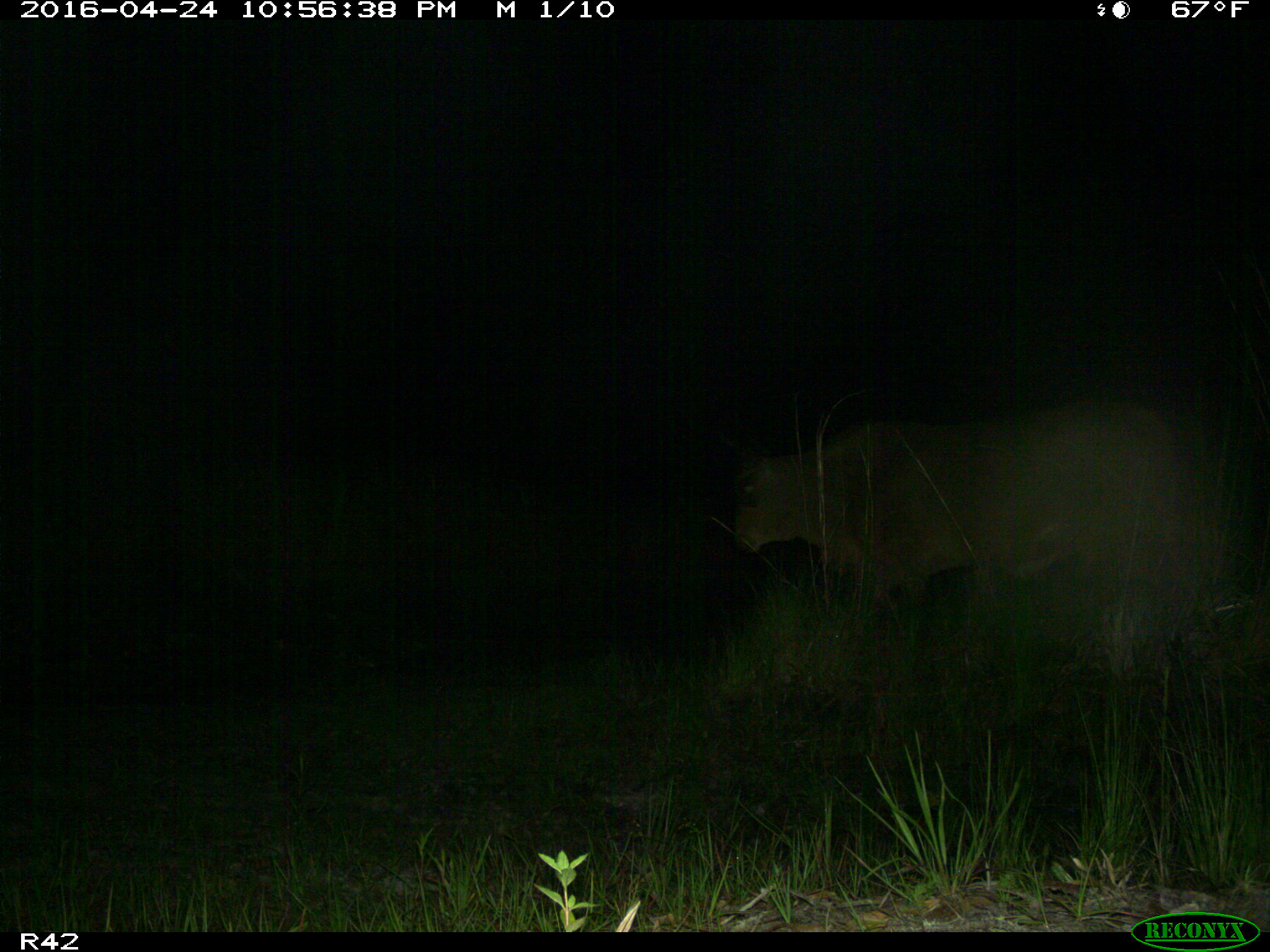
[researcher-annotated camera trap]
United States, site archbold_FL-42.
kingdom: Animalia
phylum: Chordata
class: Mammalia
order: Artiodactyla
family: Bovidae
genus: Bos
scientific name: Bos taurus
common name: domestic cow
Bos taurus (domestic cow).